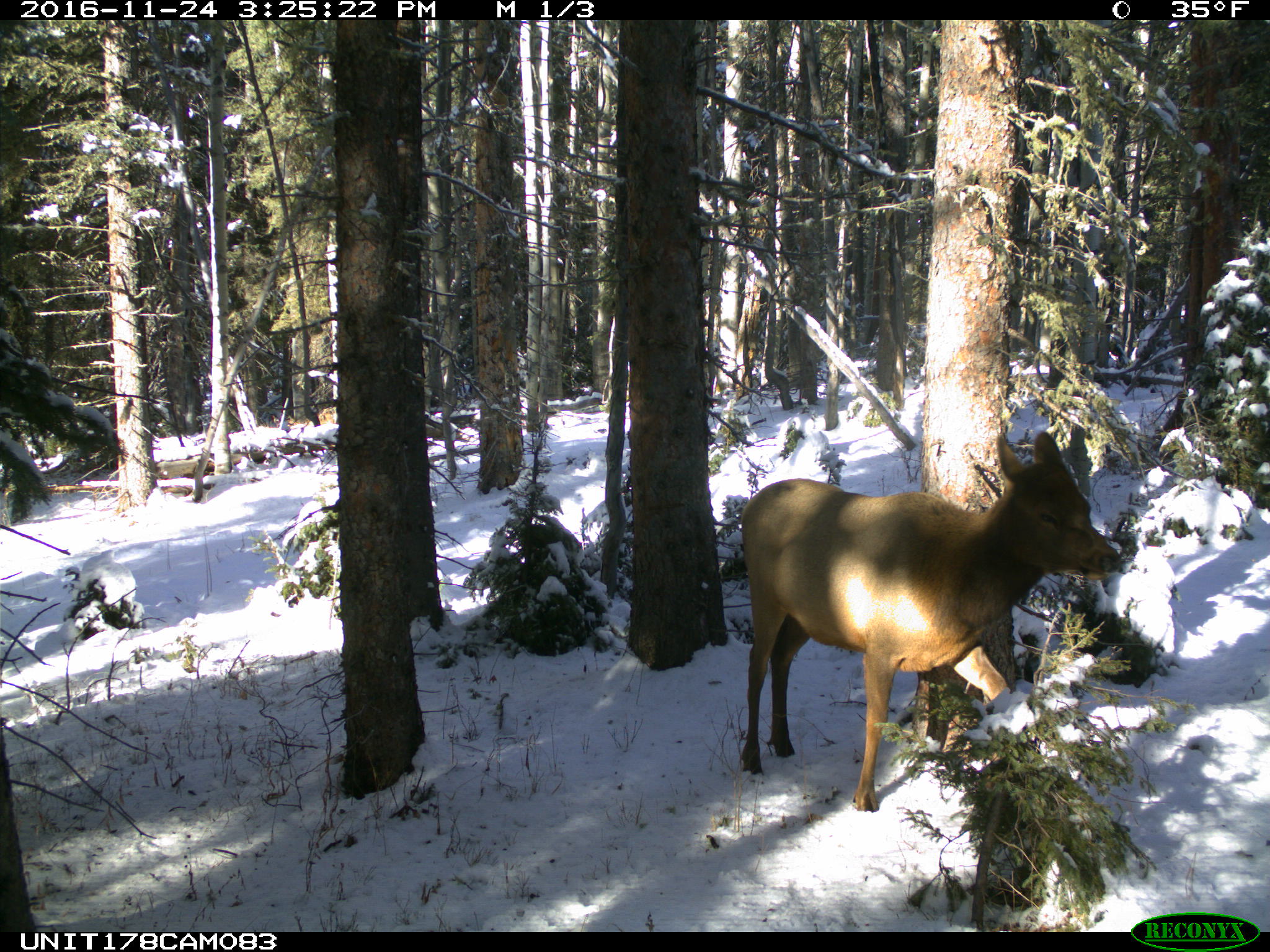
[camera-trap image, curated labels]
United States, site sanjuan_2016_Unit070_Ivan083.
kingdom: Animalia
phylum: Chordata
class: Mammalia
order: Artiodactyla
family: Cervidae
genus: Cervus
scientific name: Cervus elaphus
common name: red deer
Cervus elaphus (red deer).